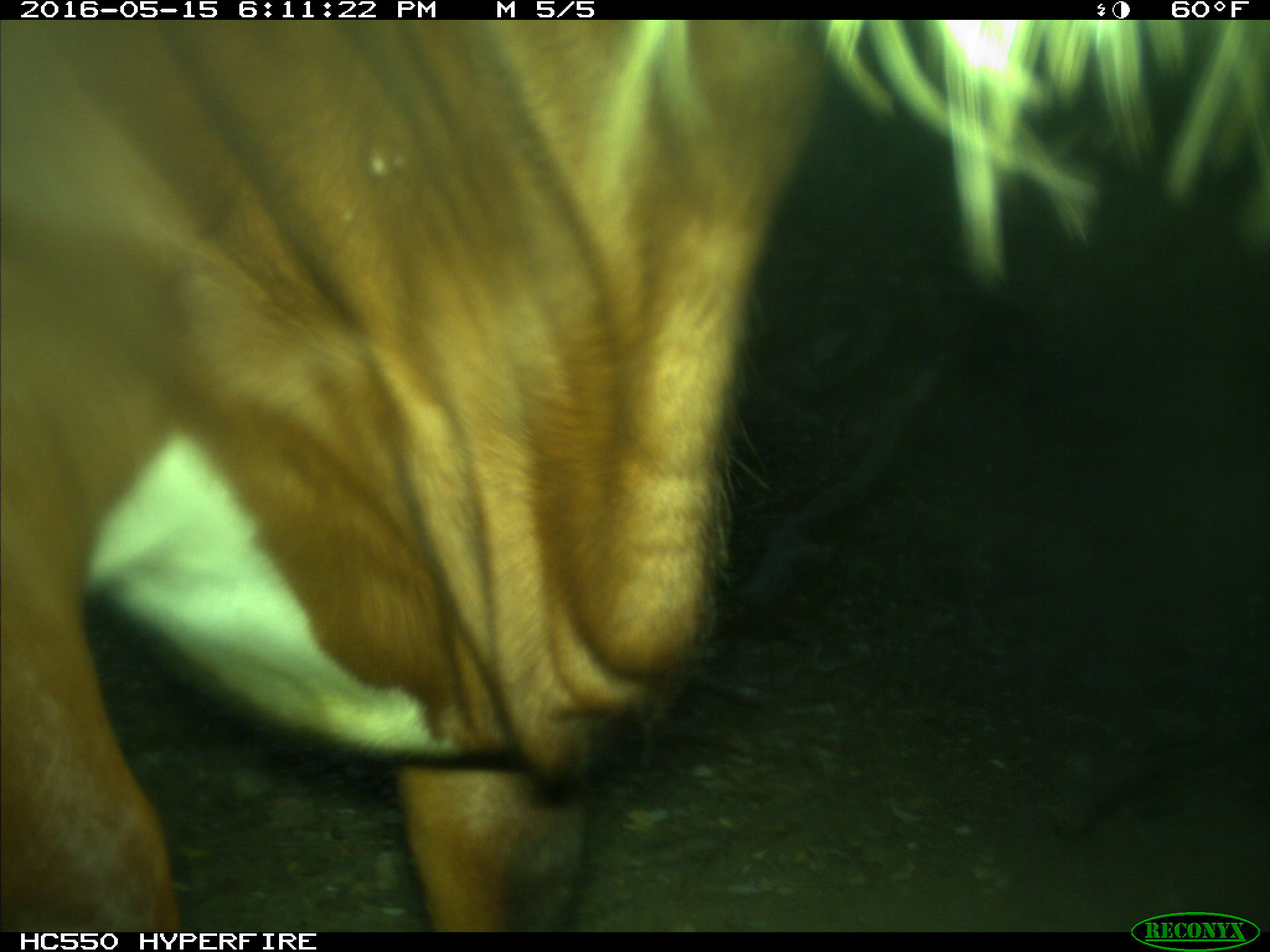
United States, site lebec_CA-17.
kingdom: Animalia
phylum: Chordata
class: Mammalia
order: Artiodactyla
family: Bovidae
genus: Bos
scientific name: Bos taurus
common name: domestic cow